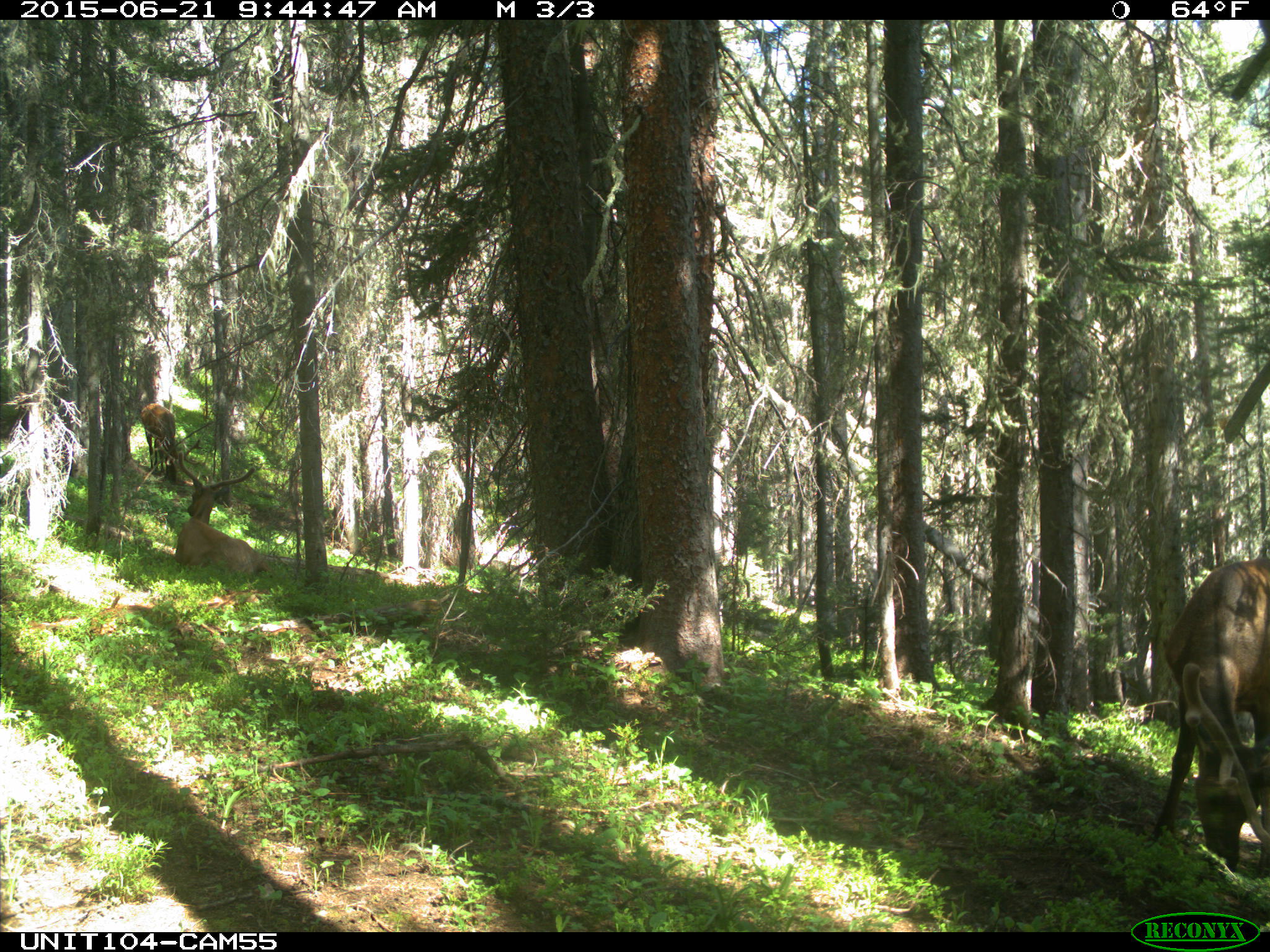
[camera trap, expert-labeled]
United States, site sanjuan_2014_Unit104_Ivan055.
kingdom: Animalia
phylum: Chordata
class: Mammalia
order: Artiodactyla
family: Cervidae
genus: Cervus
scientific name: Cervus elaphus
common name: red deer